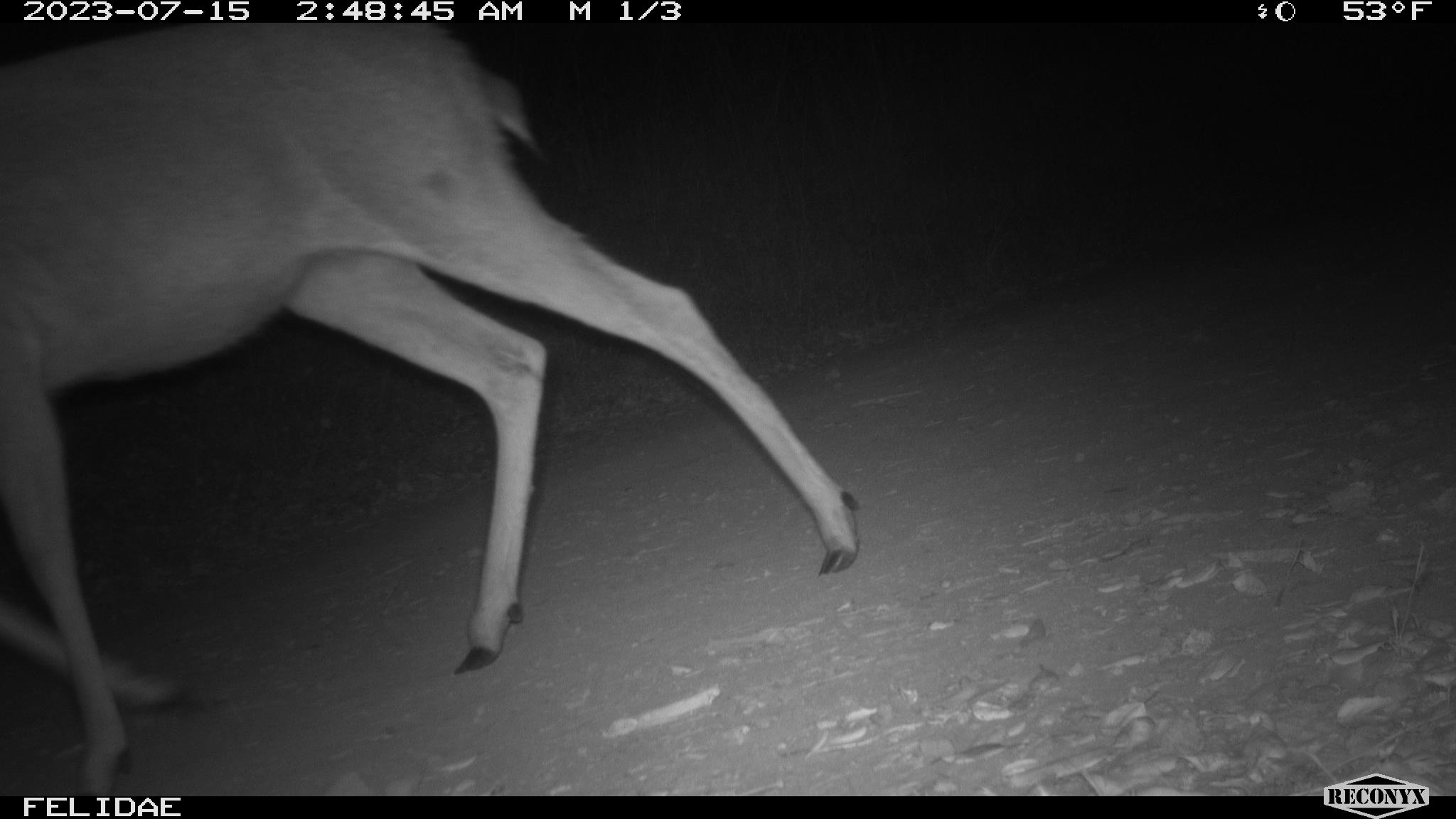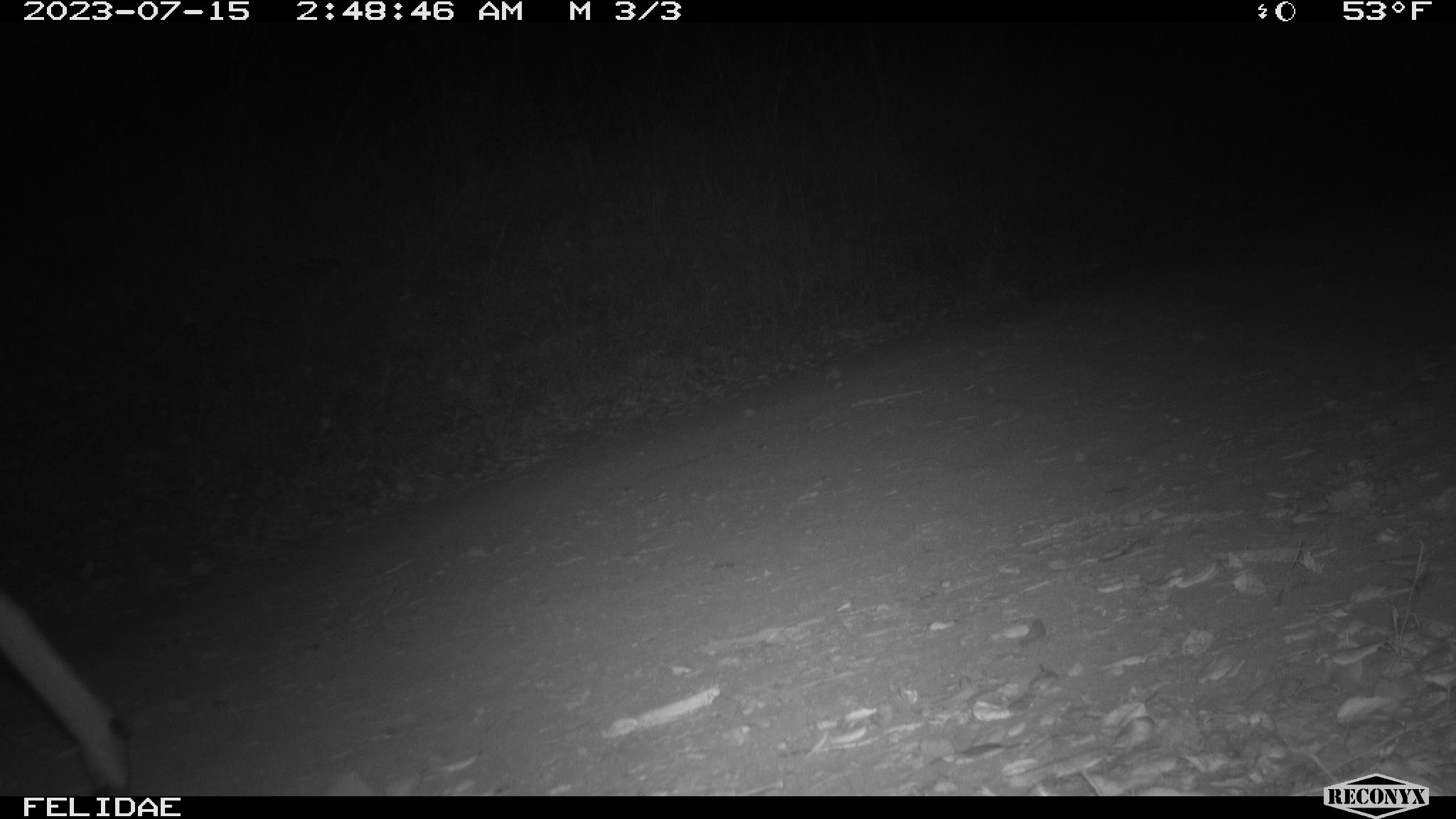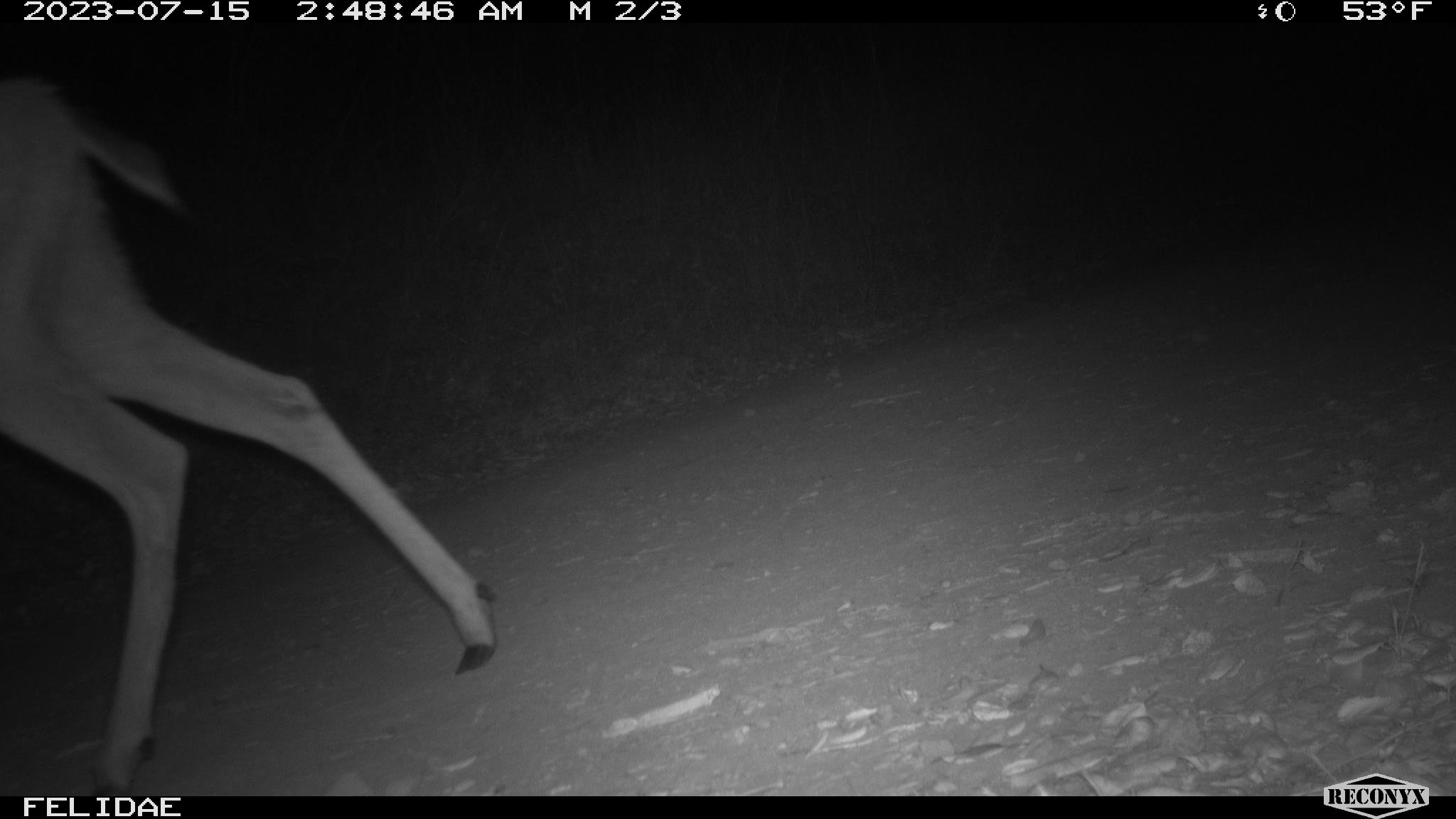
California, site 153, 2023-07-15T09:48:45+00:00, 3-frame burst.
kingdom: Animalia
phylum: Chordata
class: Mammalia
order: Artiodactyla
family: Cervidae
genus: Odocoileus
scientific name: Odocoileus hemionus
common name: mule deer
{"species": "mule deer (Odocoileus hemionus)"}